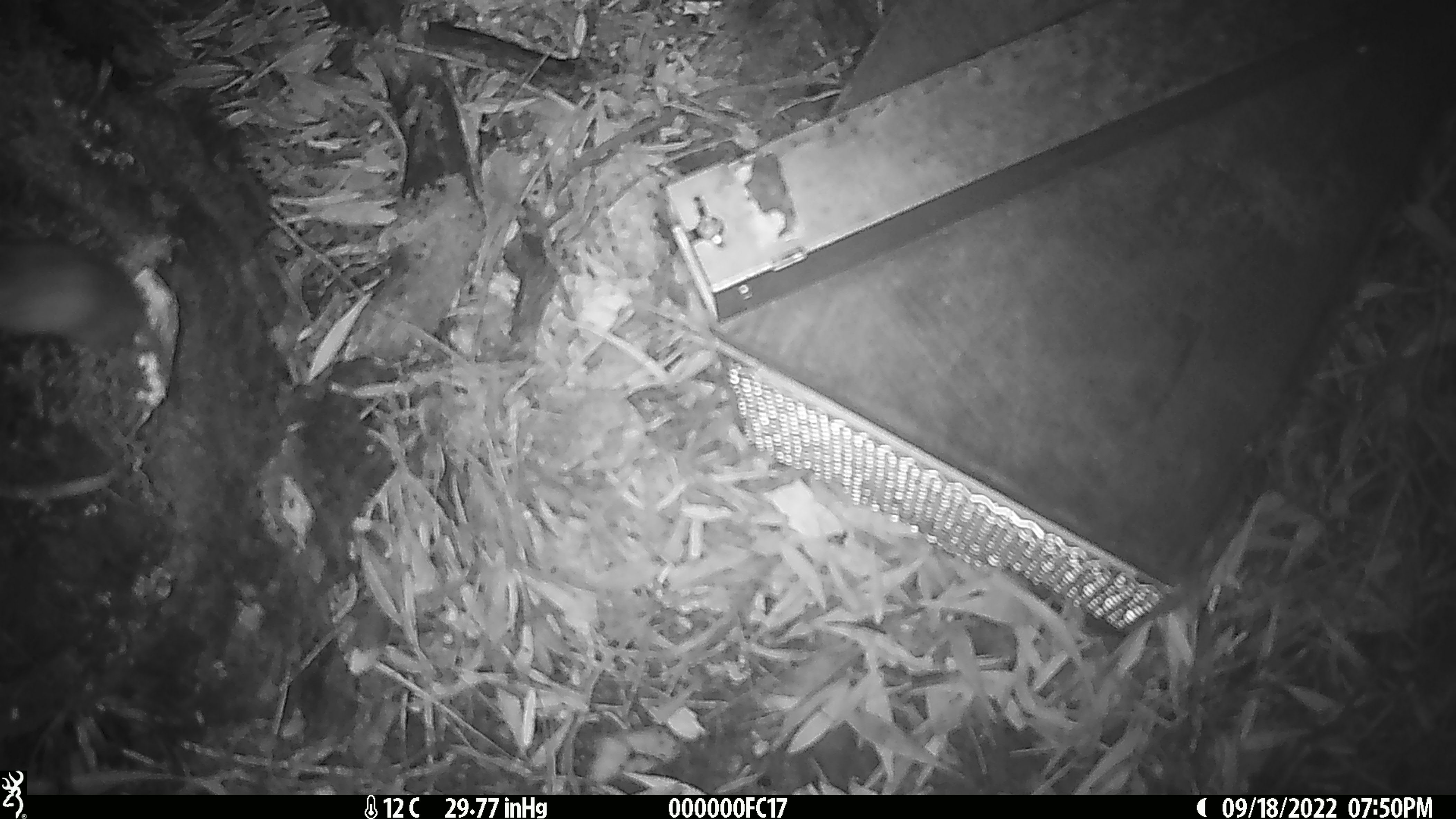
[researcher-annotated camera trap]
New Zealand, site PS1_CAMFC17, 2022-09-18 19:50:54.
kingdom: Animalia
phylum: Chordata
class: Mammalia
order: Rodentia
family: Muridae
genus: Mus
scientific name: Mus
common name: mouse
Mouse (Mus).